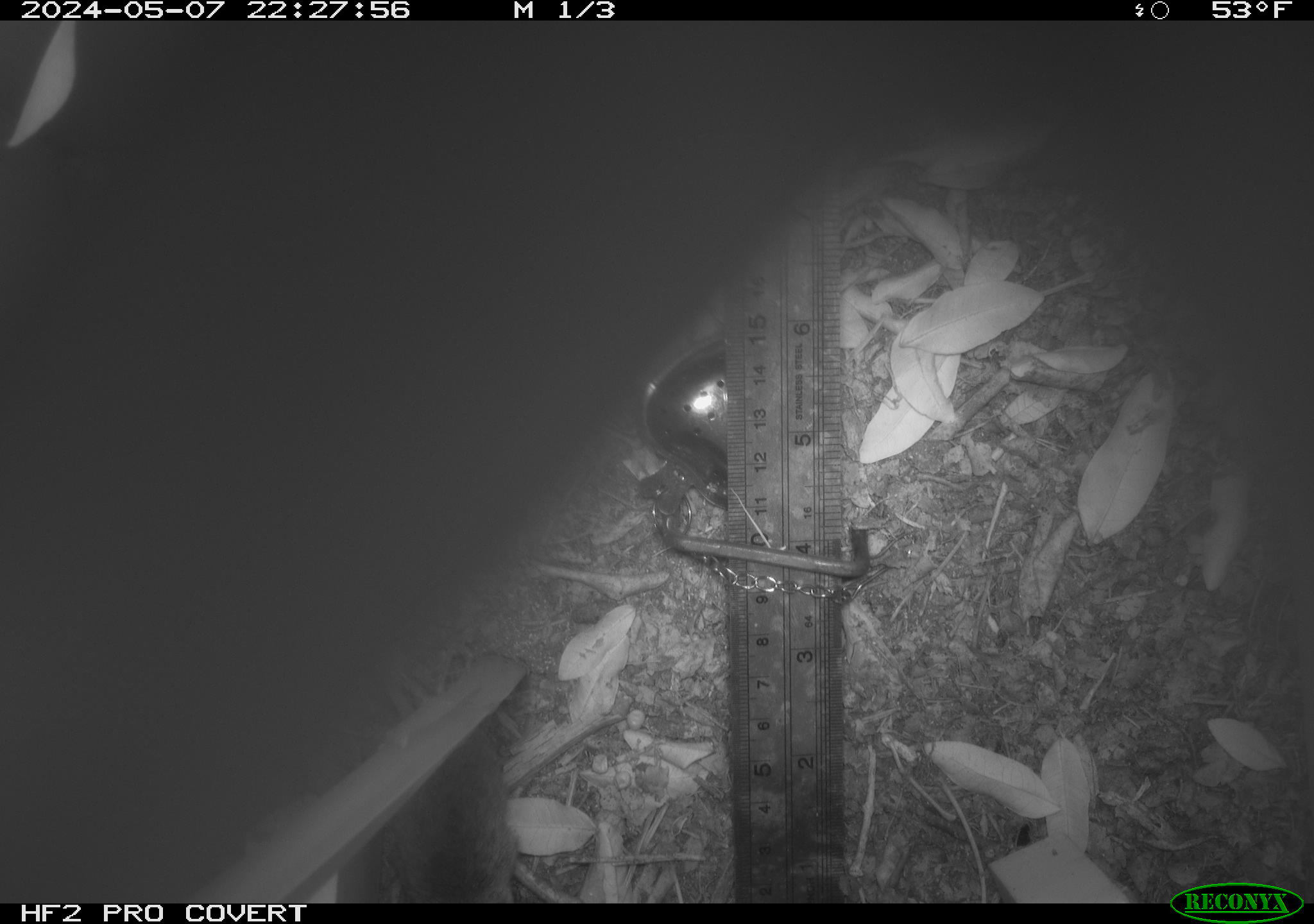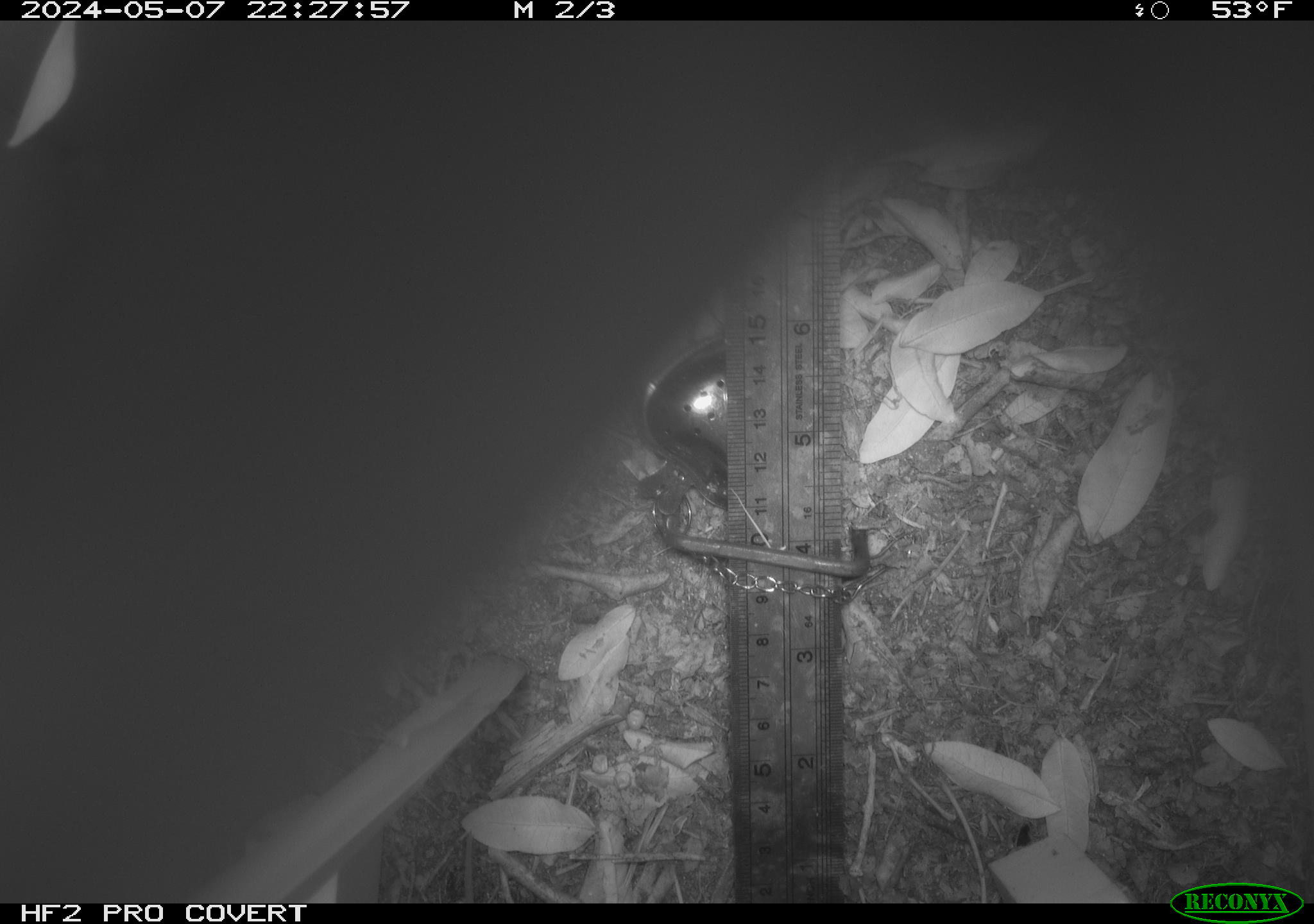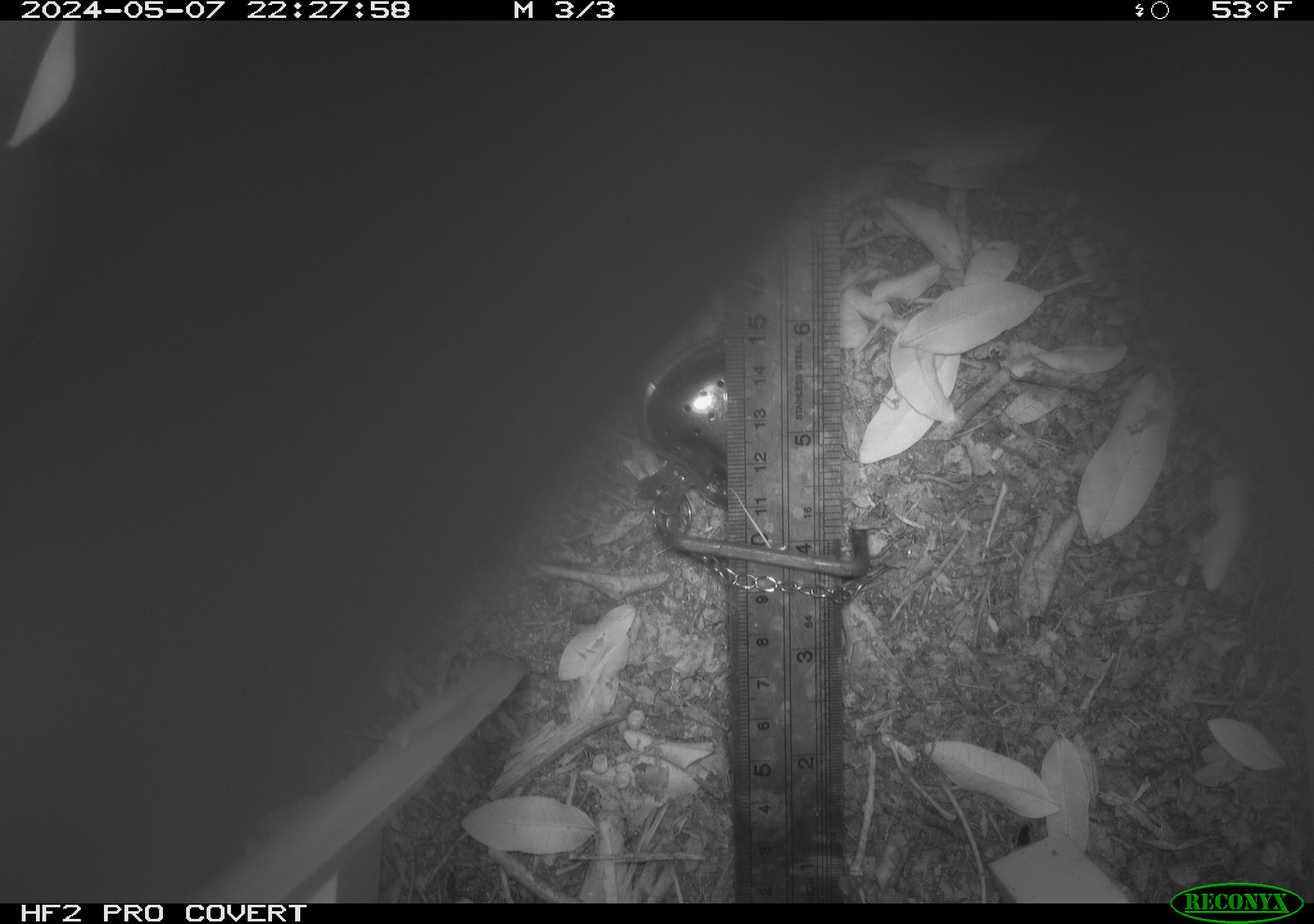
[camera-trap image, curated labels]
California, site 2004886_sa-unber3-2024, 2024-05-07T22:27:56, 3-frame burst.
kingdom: Animalia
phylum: Chordata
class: Mammalia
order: Rodentia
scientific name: Rodentia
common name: rodent